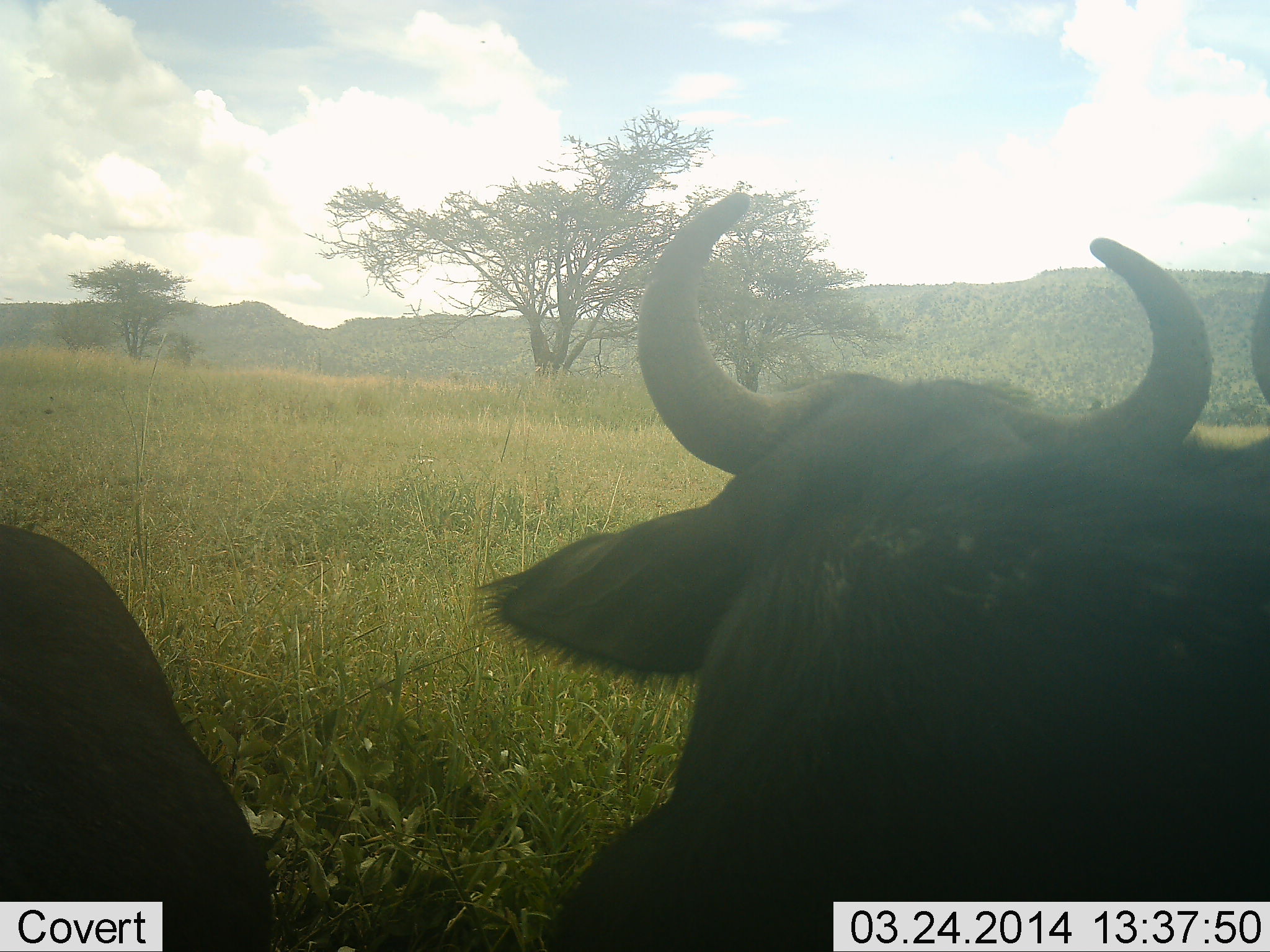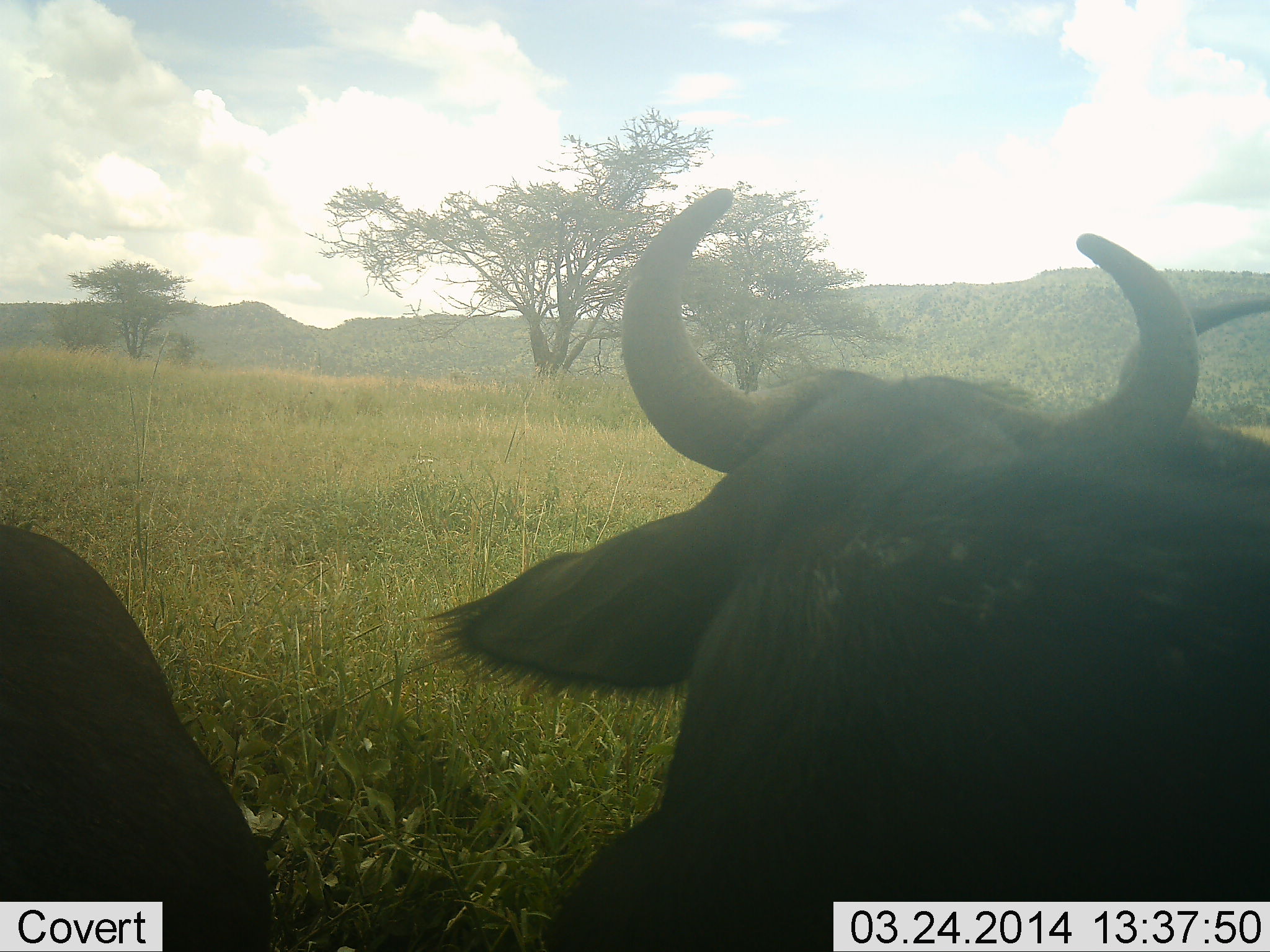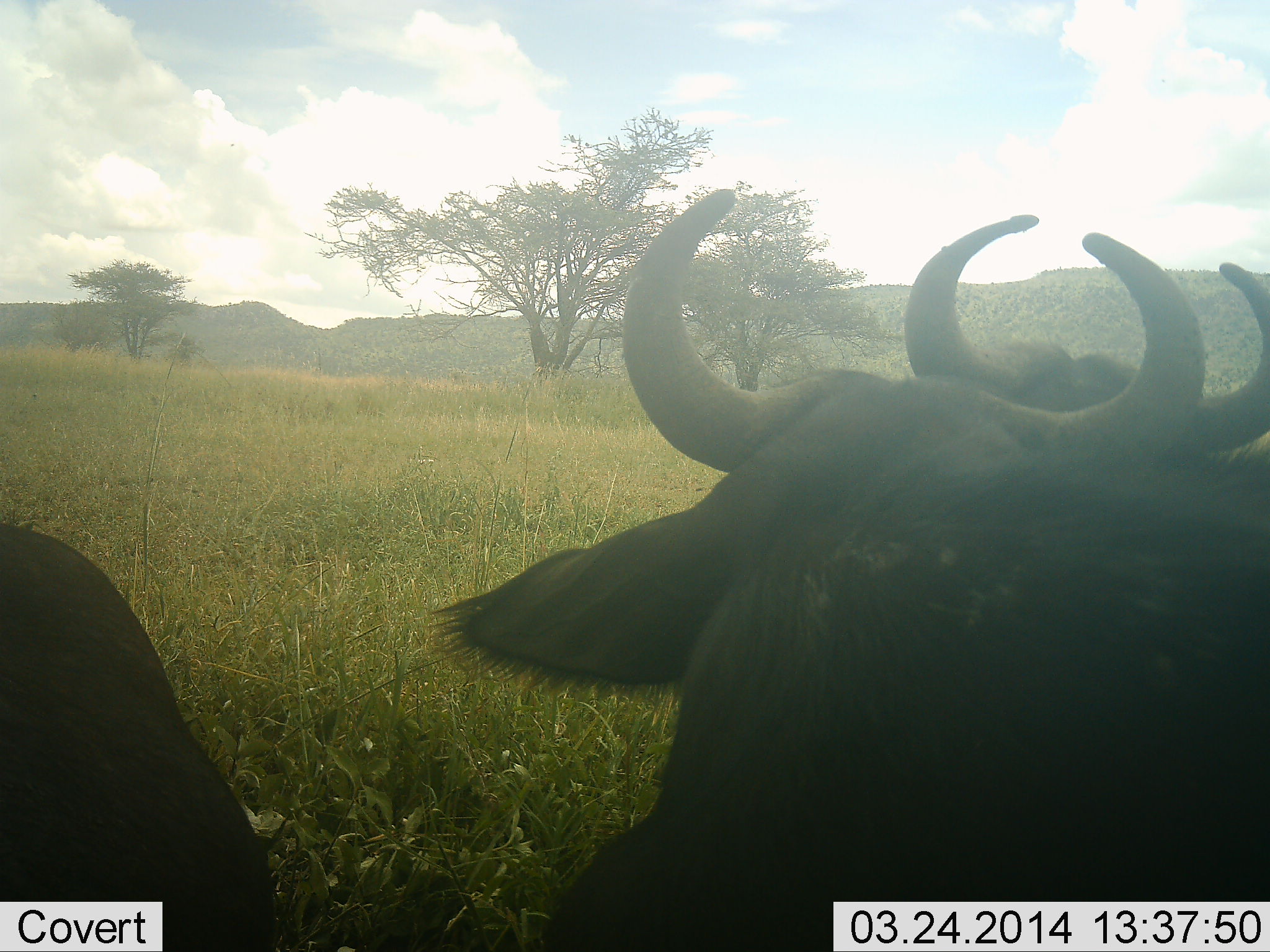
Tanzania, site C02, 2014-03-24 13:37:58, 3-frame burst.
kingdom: Animalia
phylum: Chordata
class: Mammalia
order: Artiodactyla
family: Bovidae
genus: Connochaetes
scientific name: Connochaetes taurinus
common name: blue wildebeest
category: wildebeest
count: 3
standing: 50%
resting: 50%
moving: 10%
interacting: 0%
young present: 0%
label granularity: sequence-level